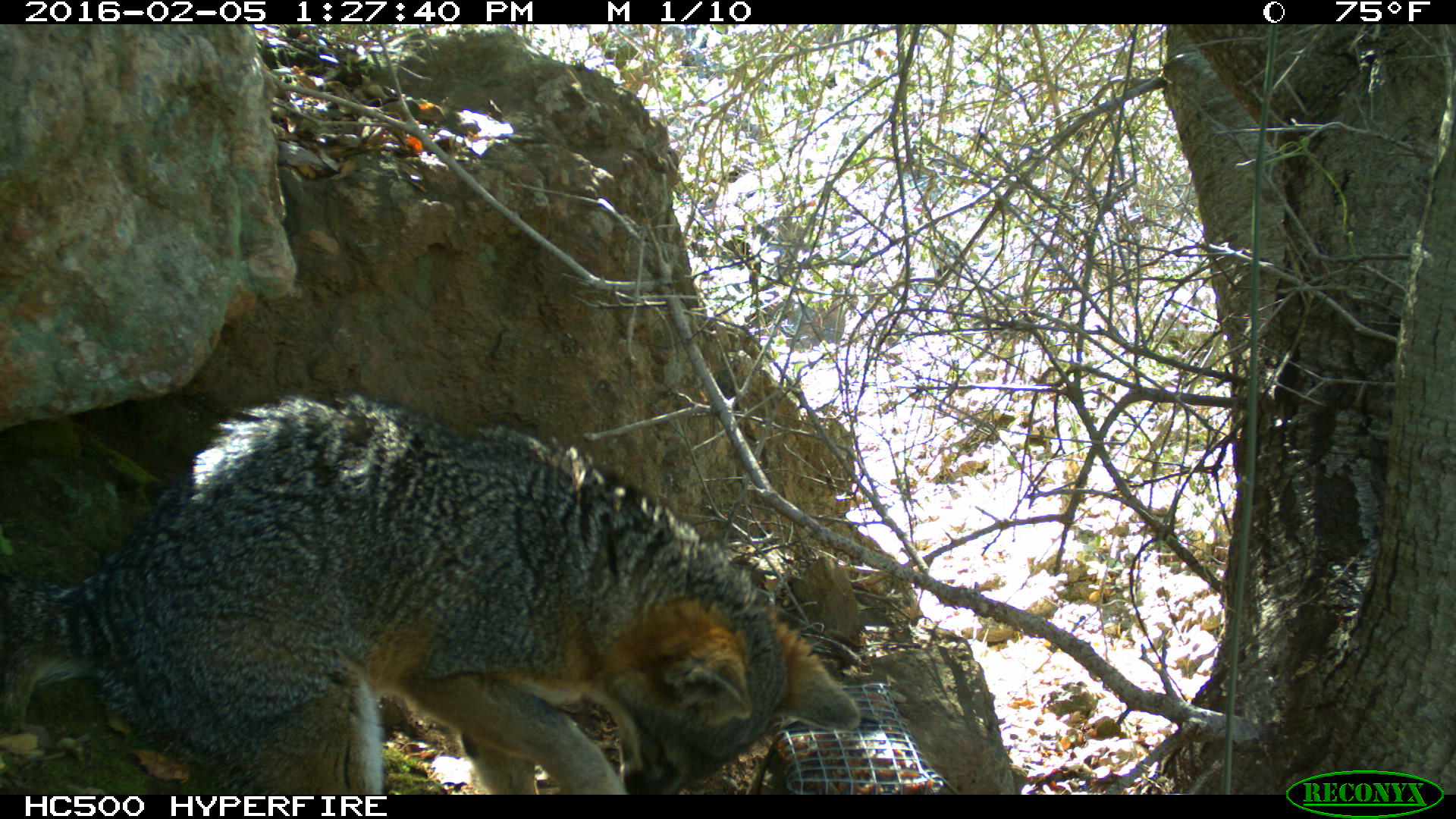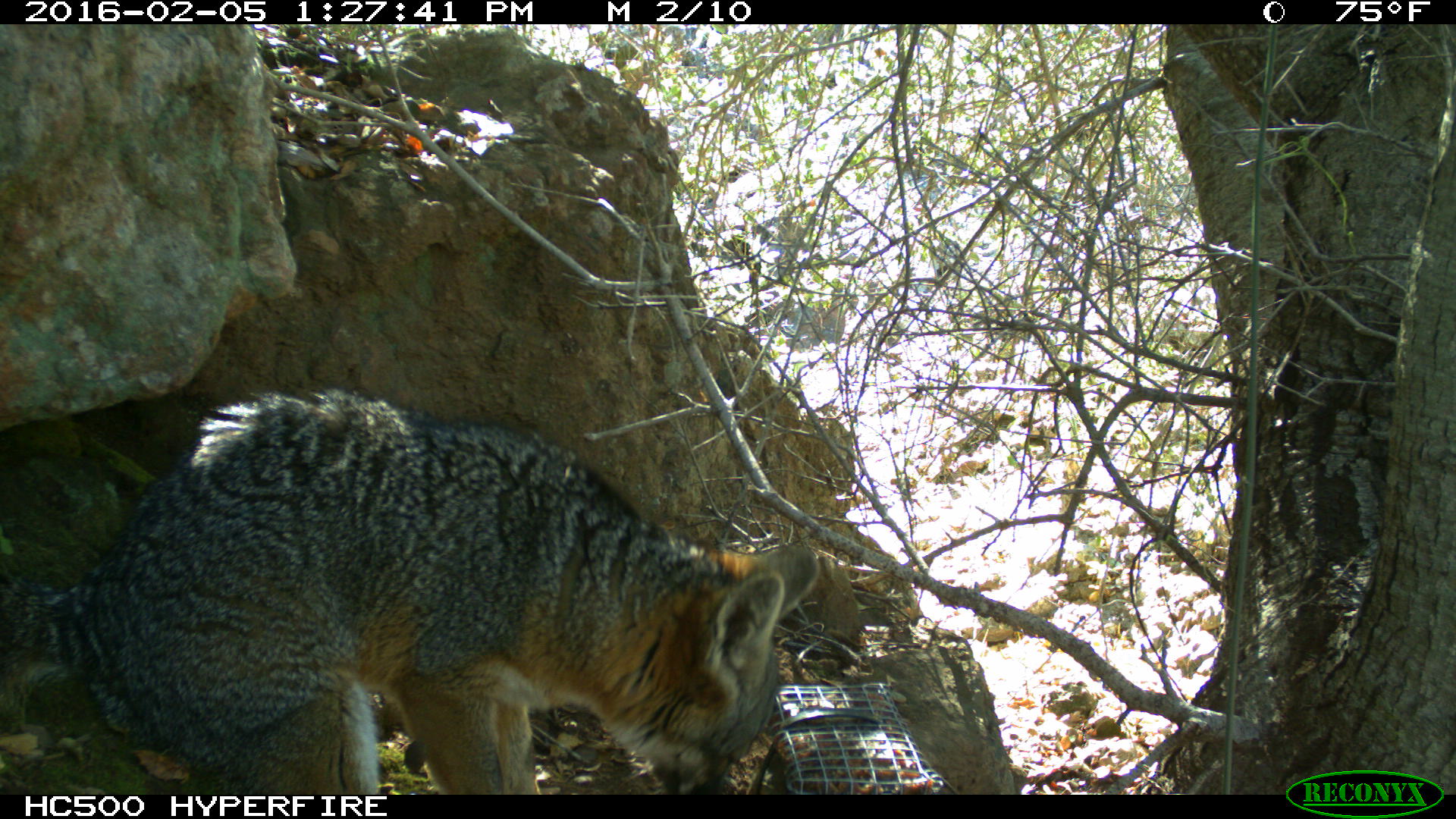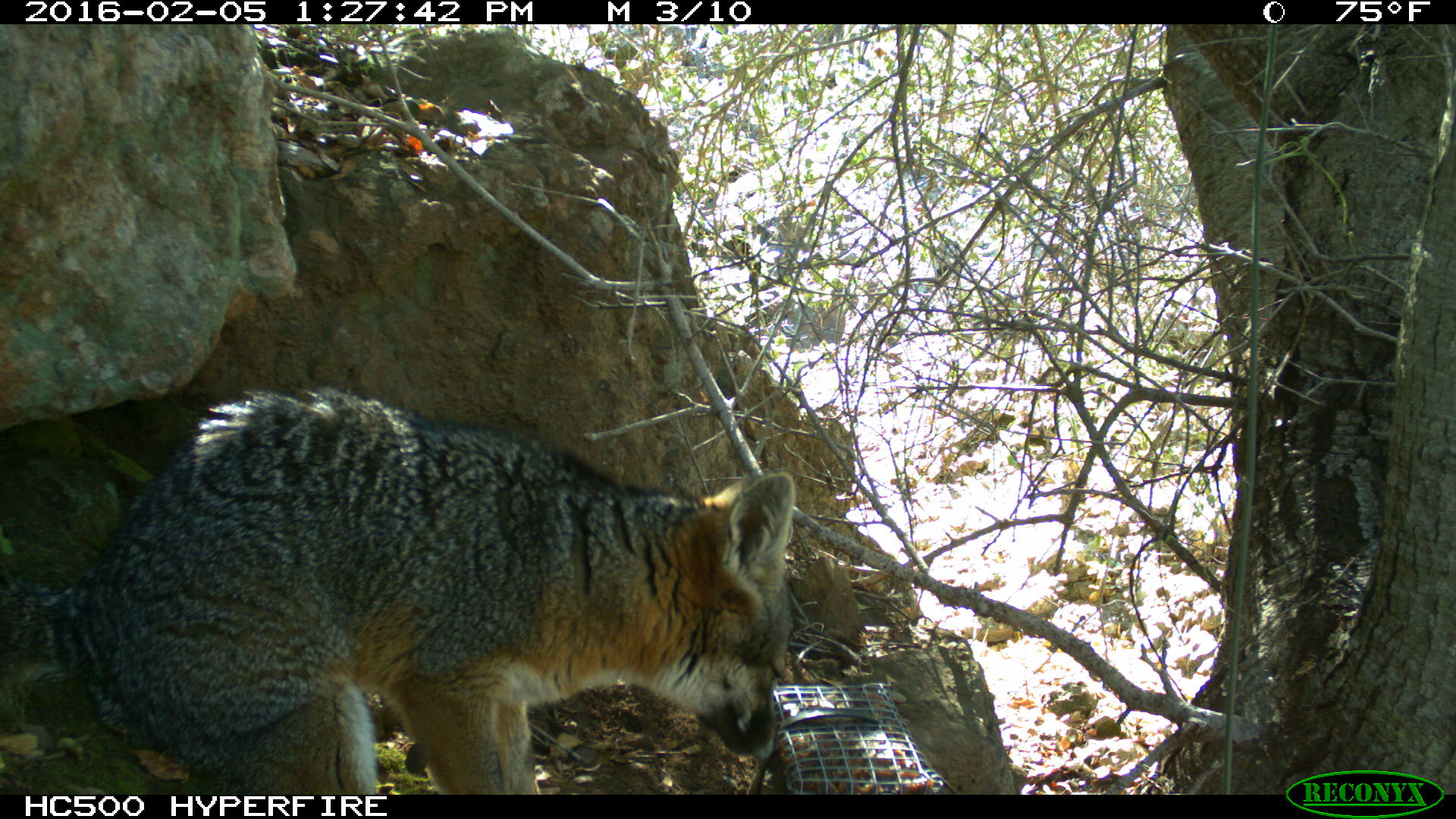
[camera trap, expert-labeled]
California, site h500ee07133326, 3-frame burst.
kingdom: Animalia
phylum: Chordata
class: Mammalia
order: Carnivora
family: Canidae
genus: Urocyon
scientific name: Urocyon littoralis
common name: island fox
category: fox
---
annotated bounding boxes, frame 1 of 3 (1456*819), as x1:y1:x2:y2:
fox: 0:391:861:794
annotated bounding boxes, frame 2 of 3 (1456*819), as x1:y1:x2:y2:
fox: 0:384:817:794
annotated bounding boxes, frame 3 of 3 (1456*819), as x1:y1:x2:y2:
fox: 0:384:795:792